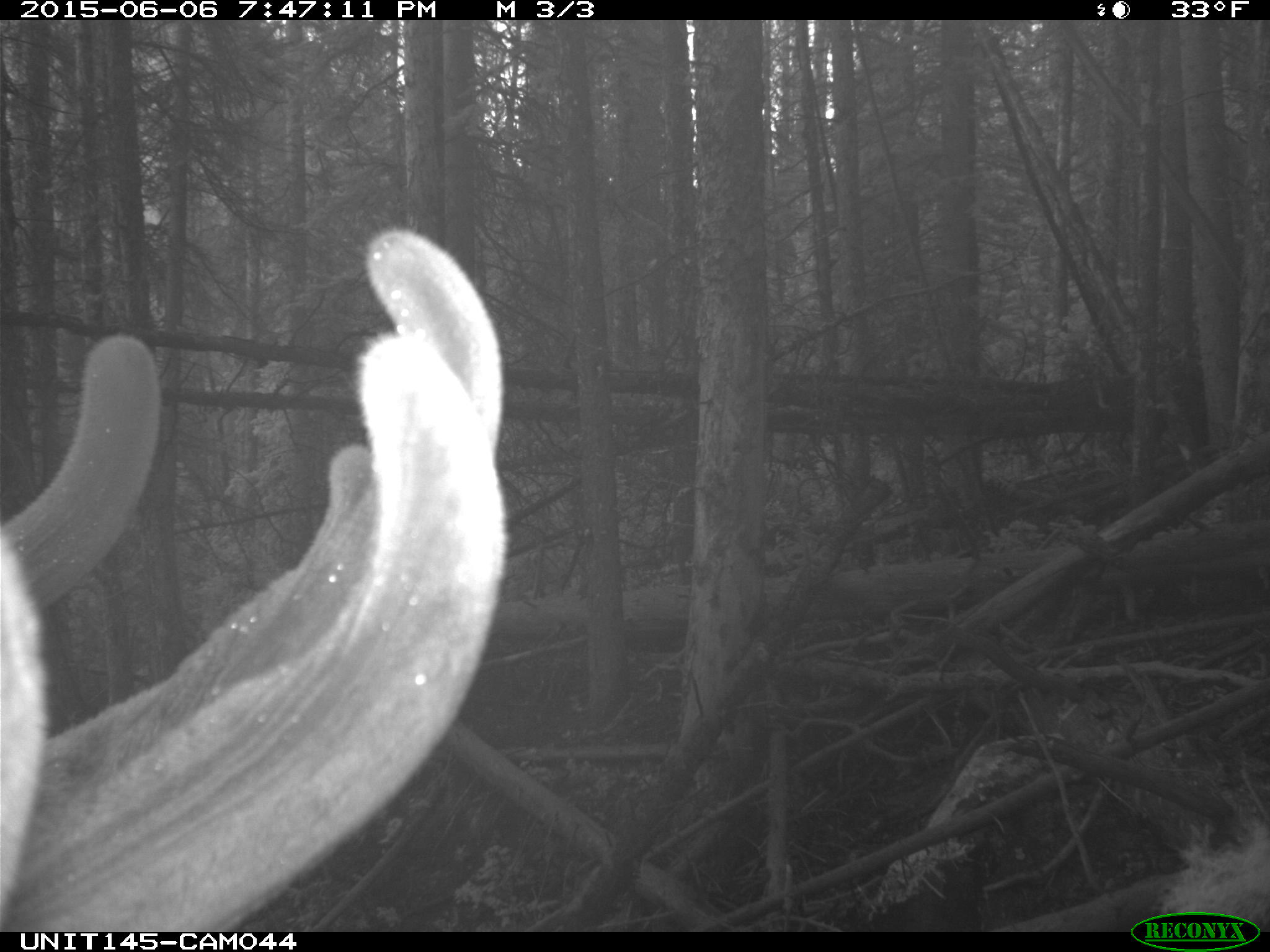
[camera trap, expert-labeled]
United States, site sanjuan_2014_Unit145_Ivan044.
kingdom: Animalia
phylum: Chordata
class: Mammalia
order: Artiodactyla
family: Cervidae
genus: Cervus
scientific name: Cervus elaphus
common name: red deer